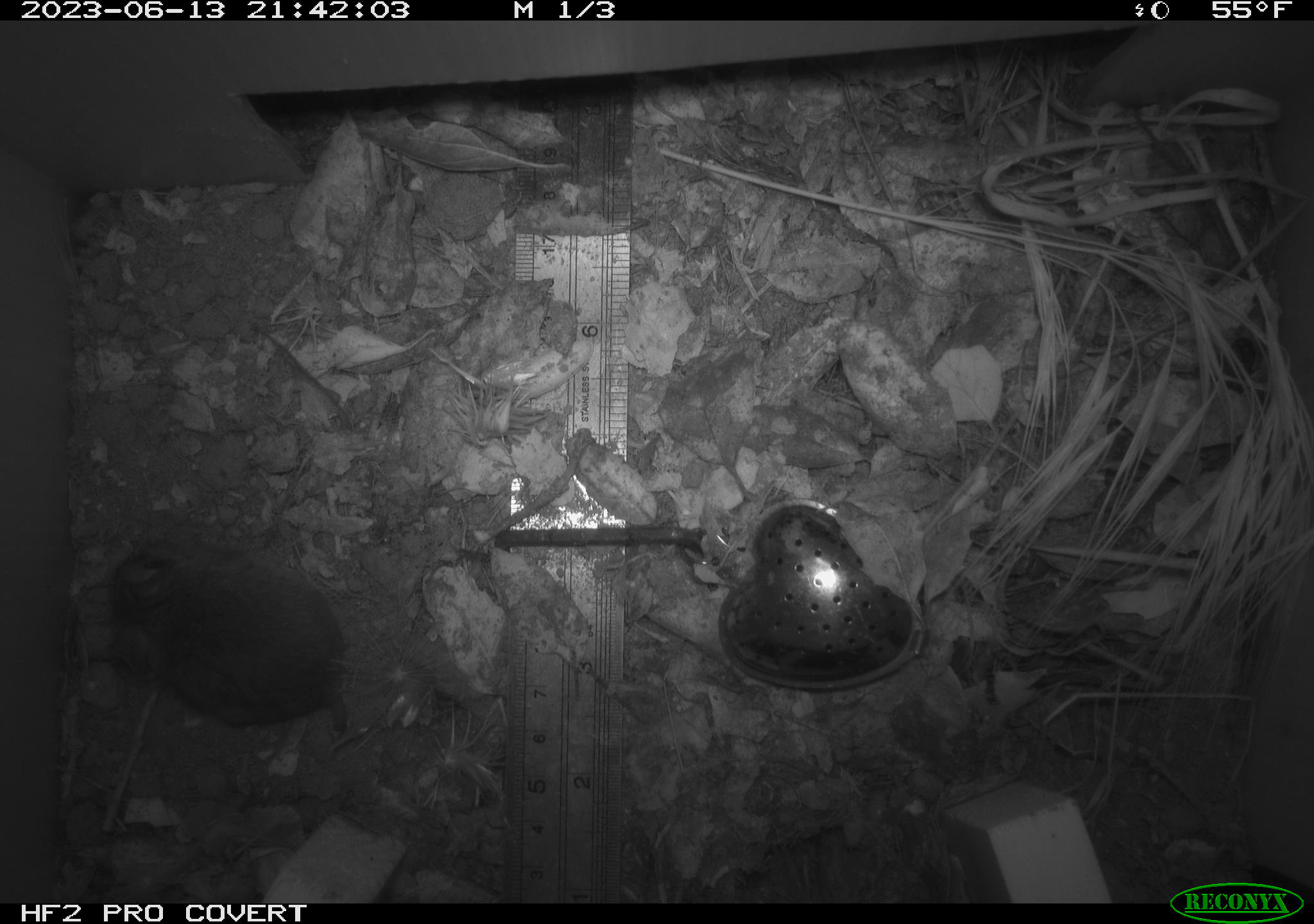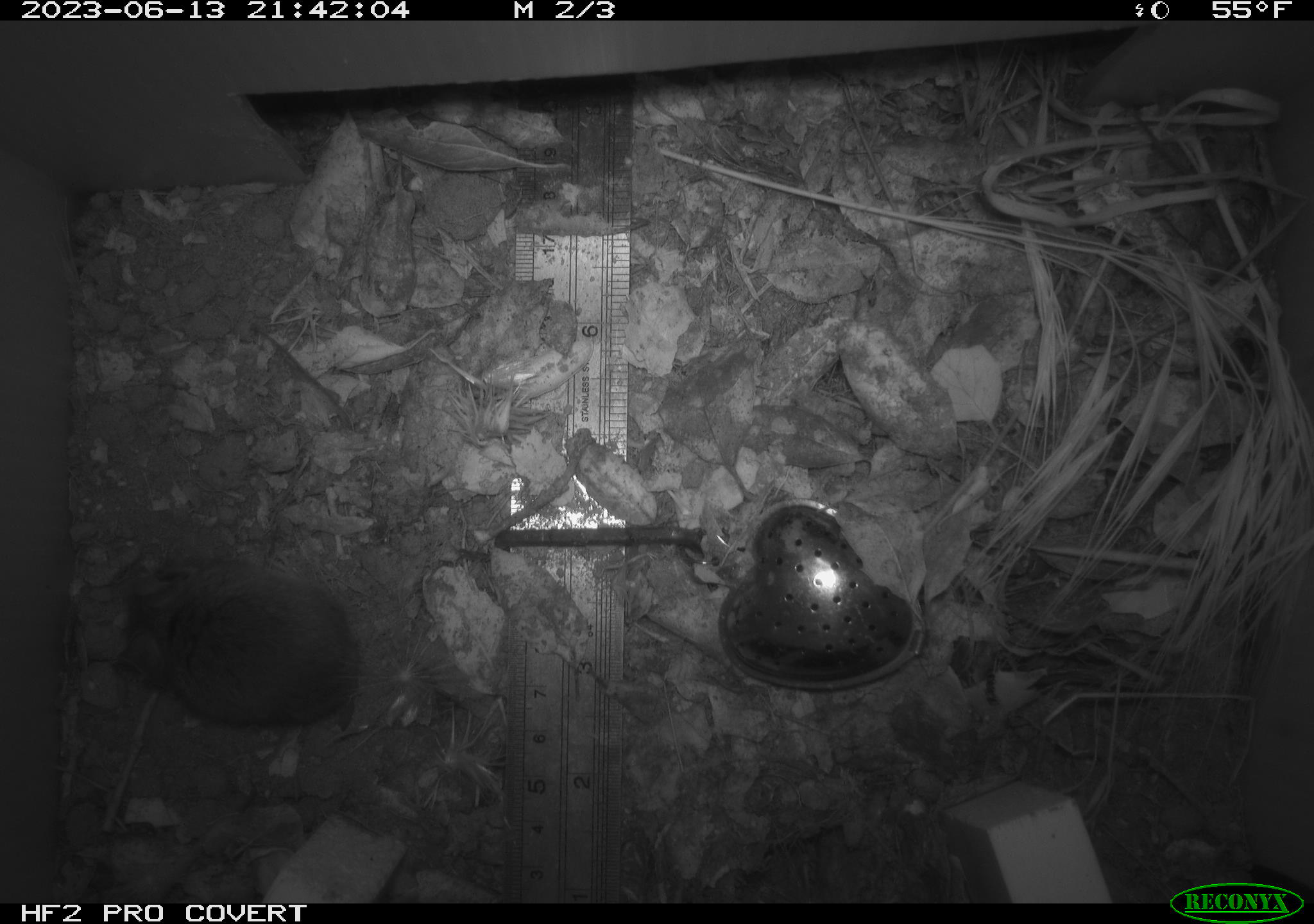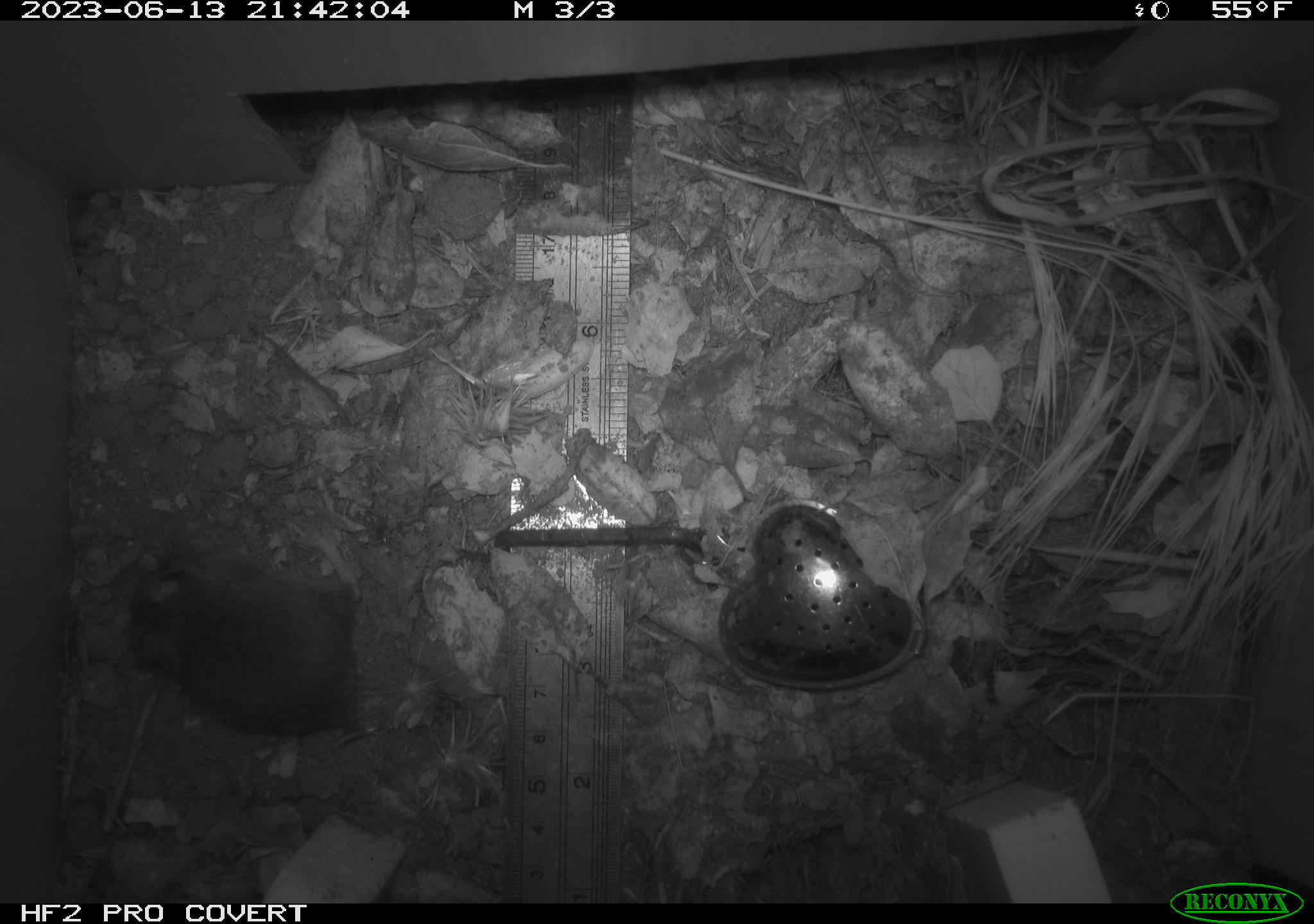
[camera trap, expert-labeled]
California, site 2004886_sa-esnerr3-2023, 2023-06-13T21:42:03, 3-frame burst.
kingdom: Animalia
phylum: Chordata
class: Mammalia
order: Rodentia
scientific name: Rodentia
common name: mouse species